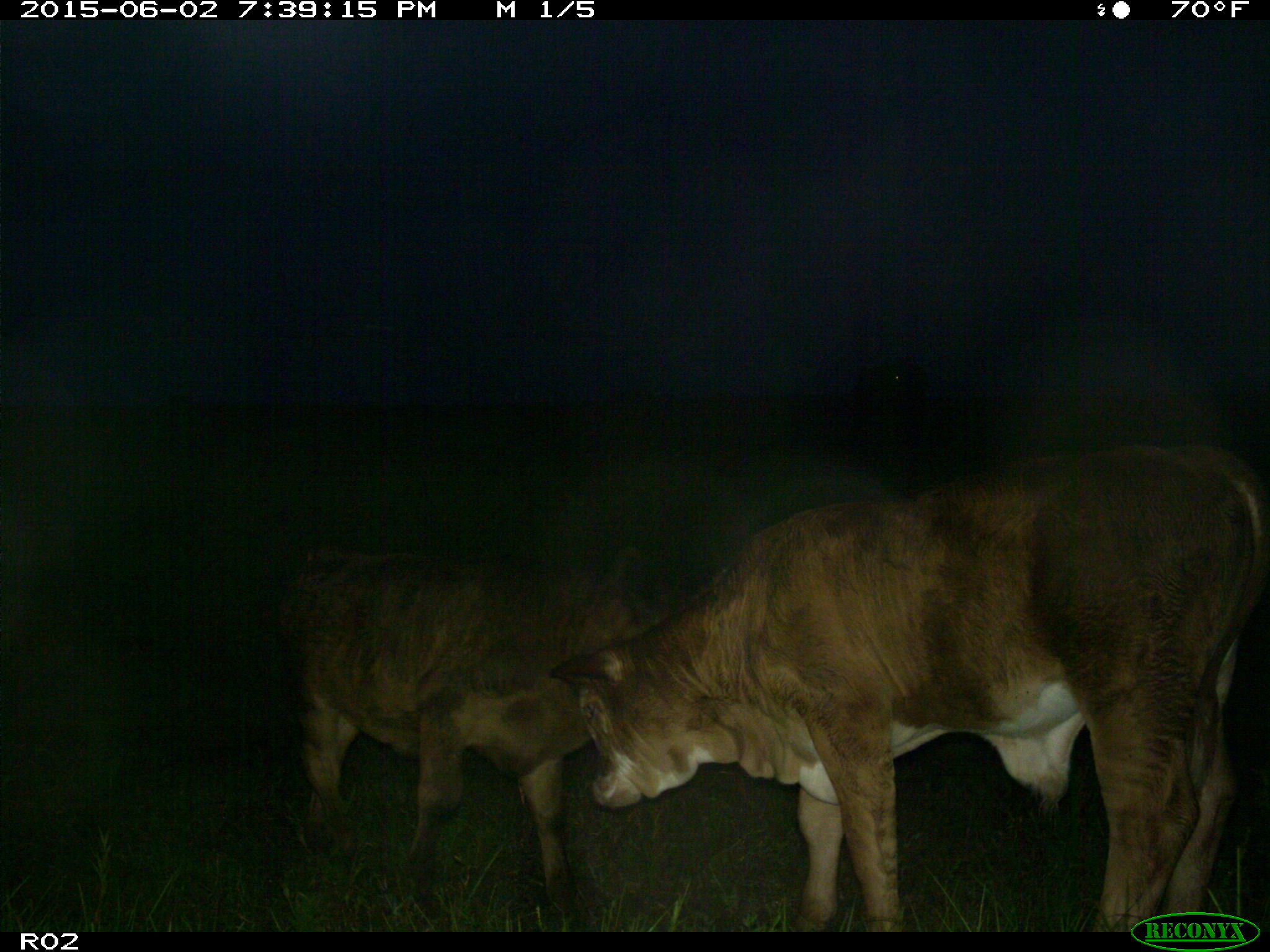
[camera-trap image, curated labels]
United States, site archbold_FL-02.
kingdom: Animalia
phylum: Chordata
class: Mammalia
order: Artiodactyla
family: Bovidae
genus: Bos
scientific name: Bos taurus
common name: domestic cow